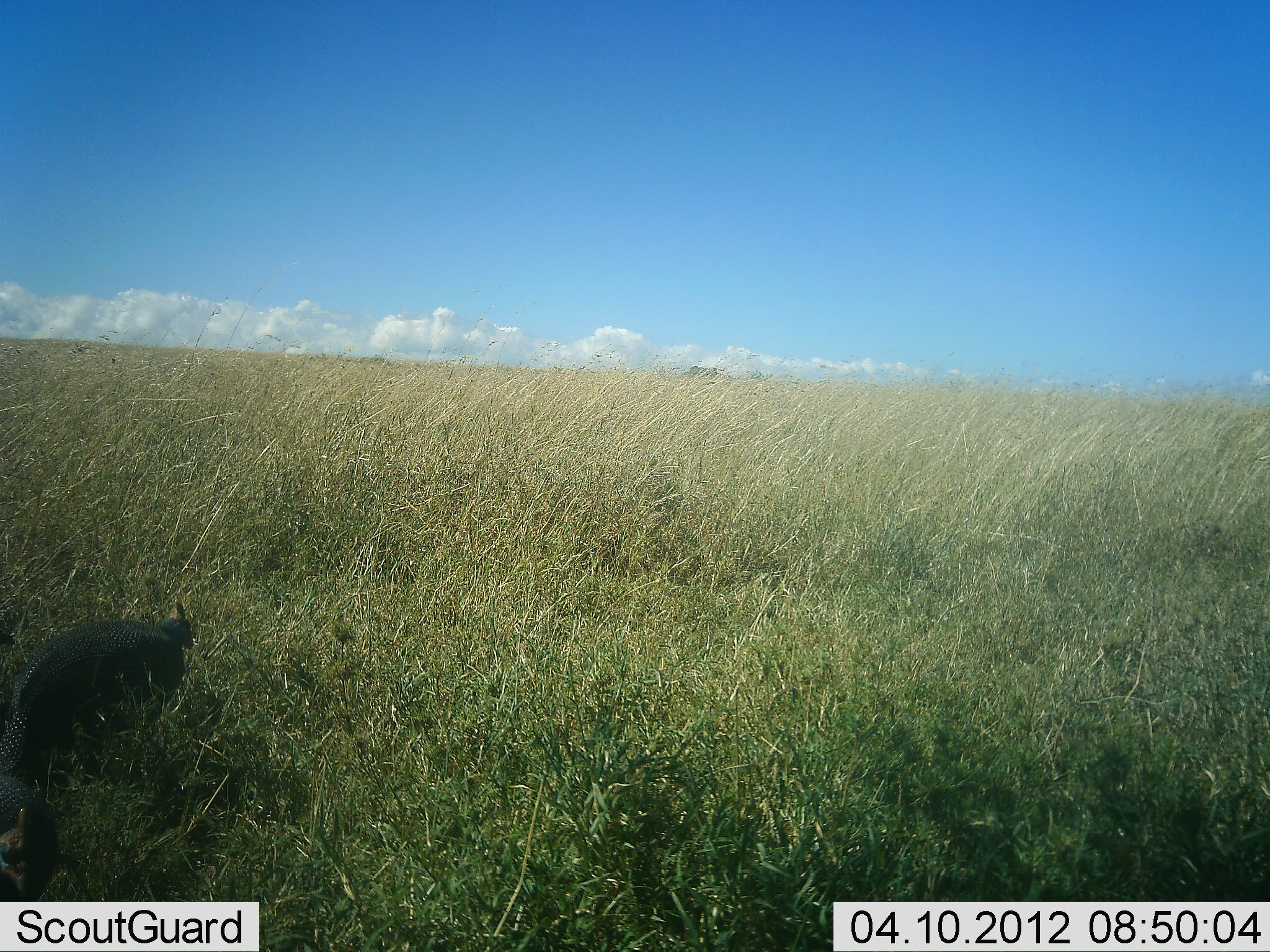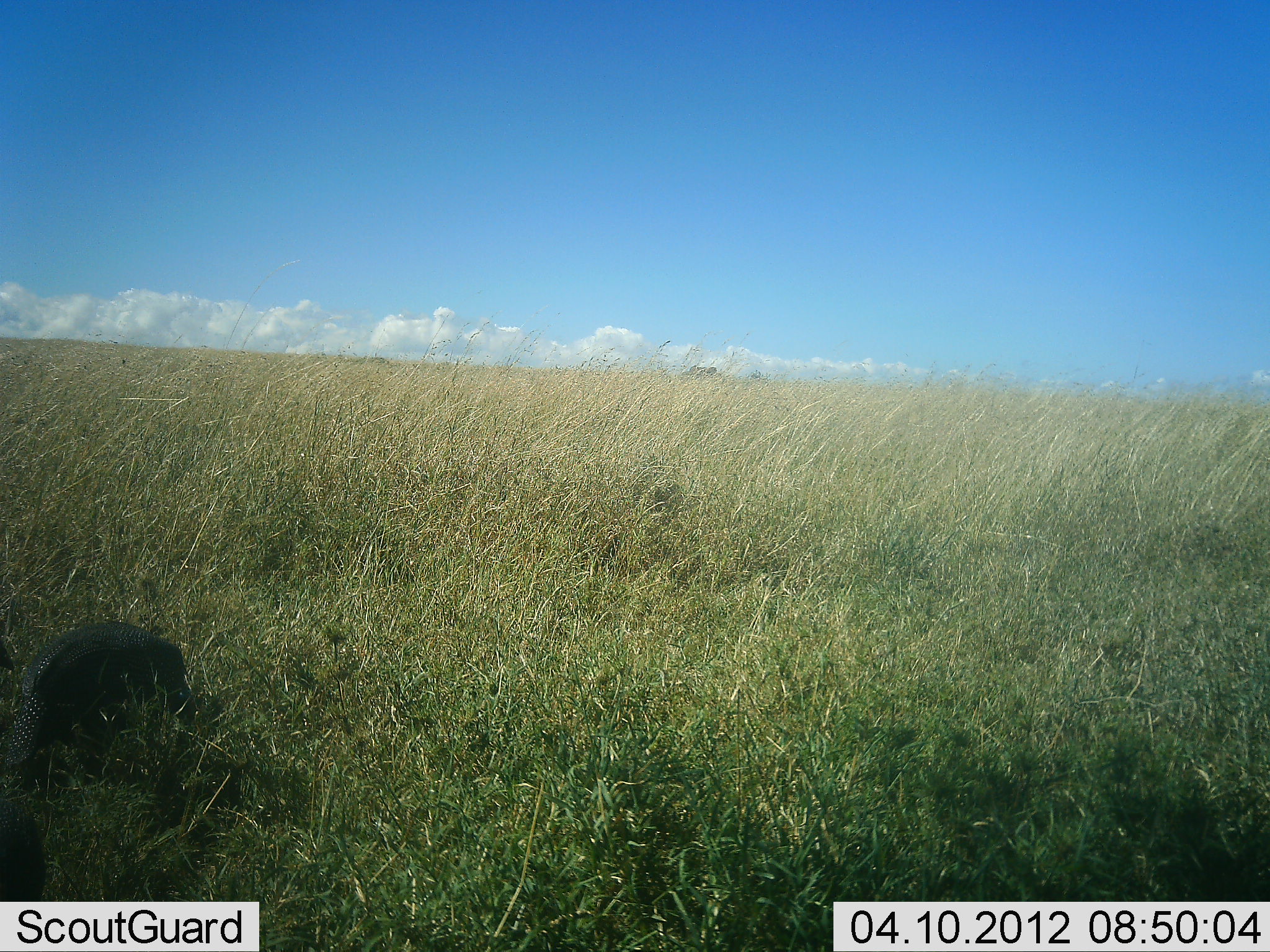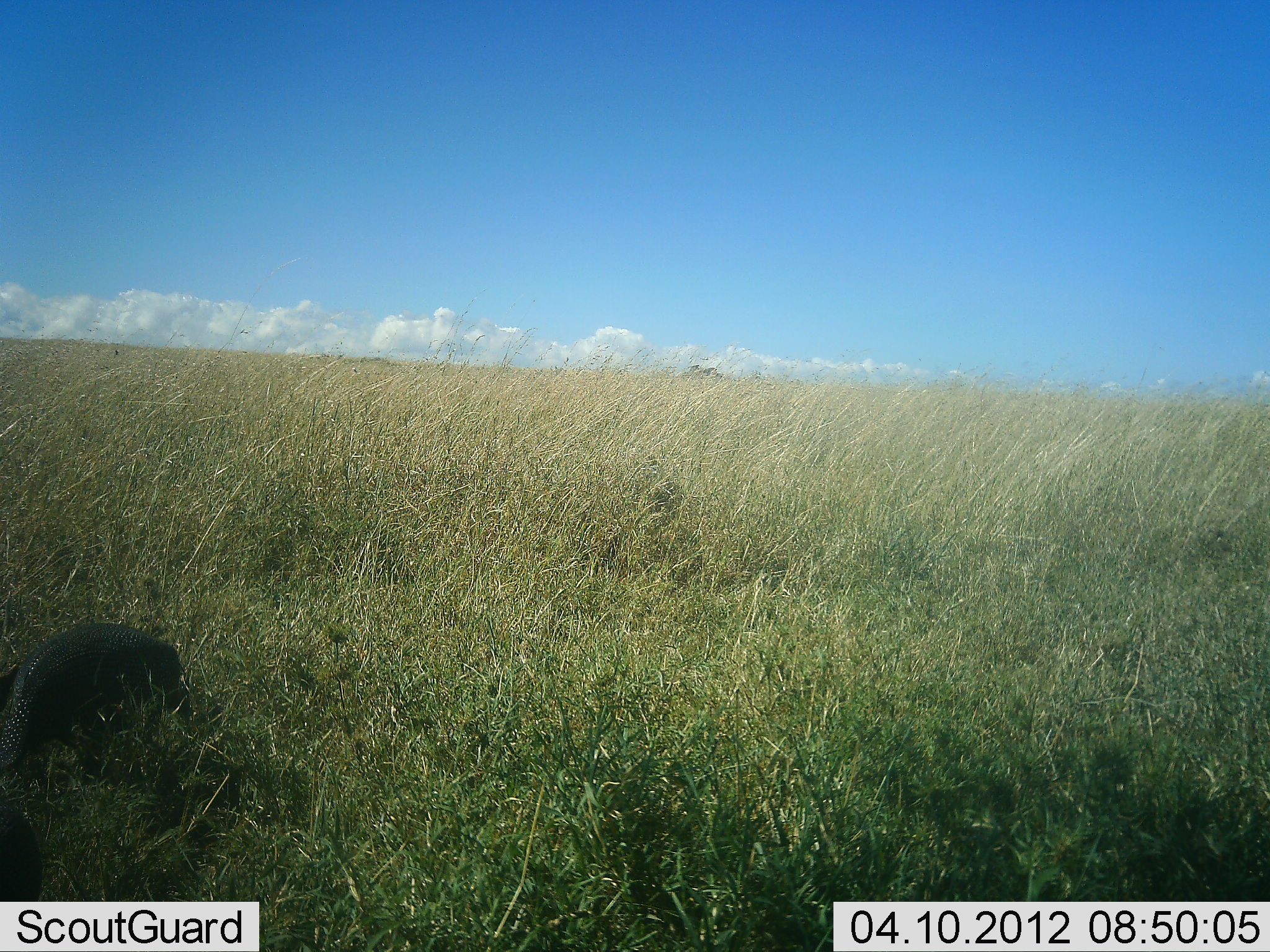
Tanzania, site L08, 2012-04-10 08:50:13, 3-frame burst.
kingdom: Animalia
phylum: Chordata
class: Aves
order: Galliformes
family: Numididae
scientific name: Numididae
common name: guinea fowl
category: guineafowl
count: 2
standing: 38%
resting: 0%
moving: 4%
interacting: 0%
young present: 0%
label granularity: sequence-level